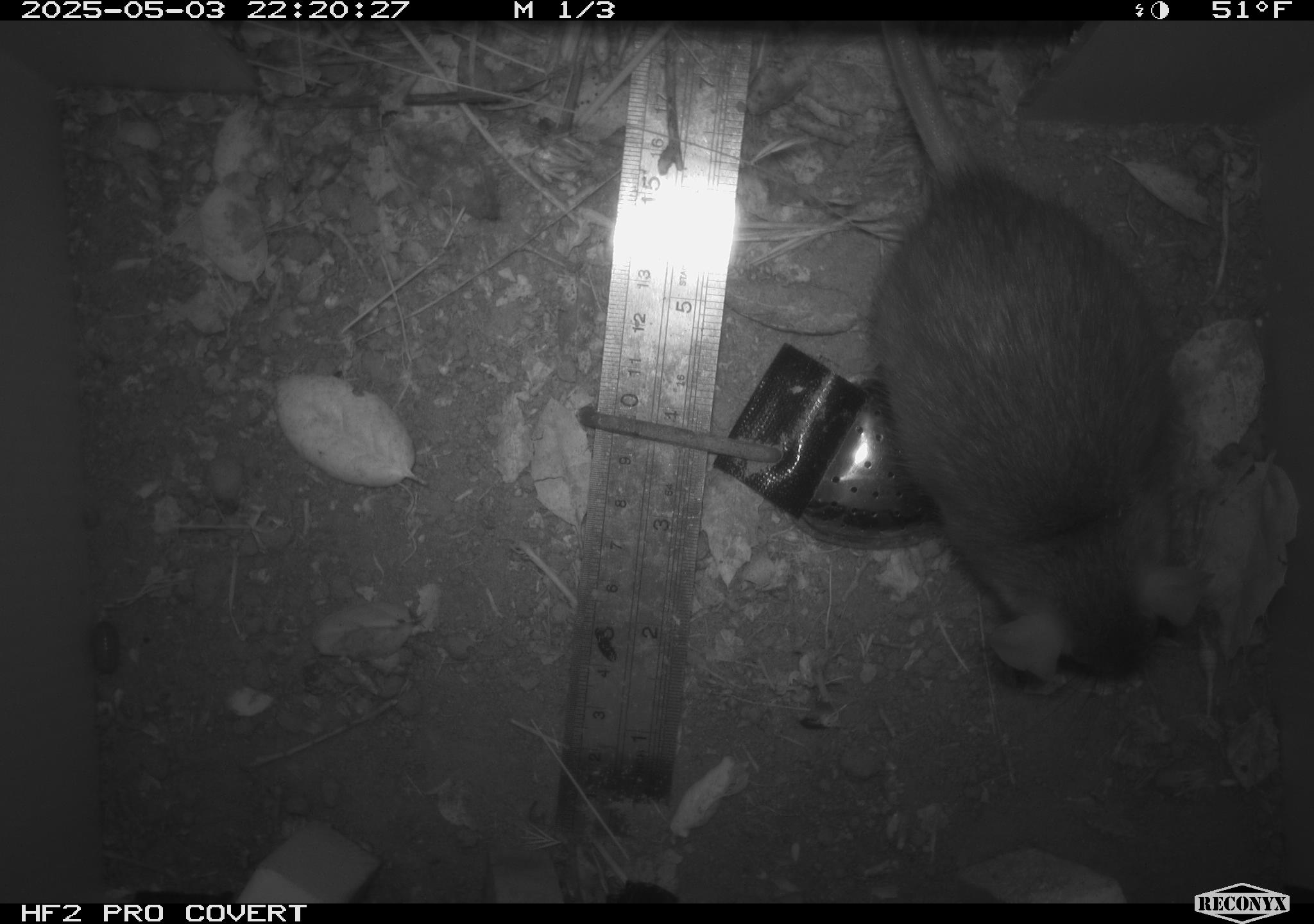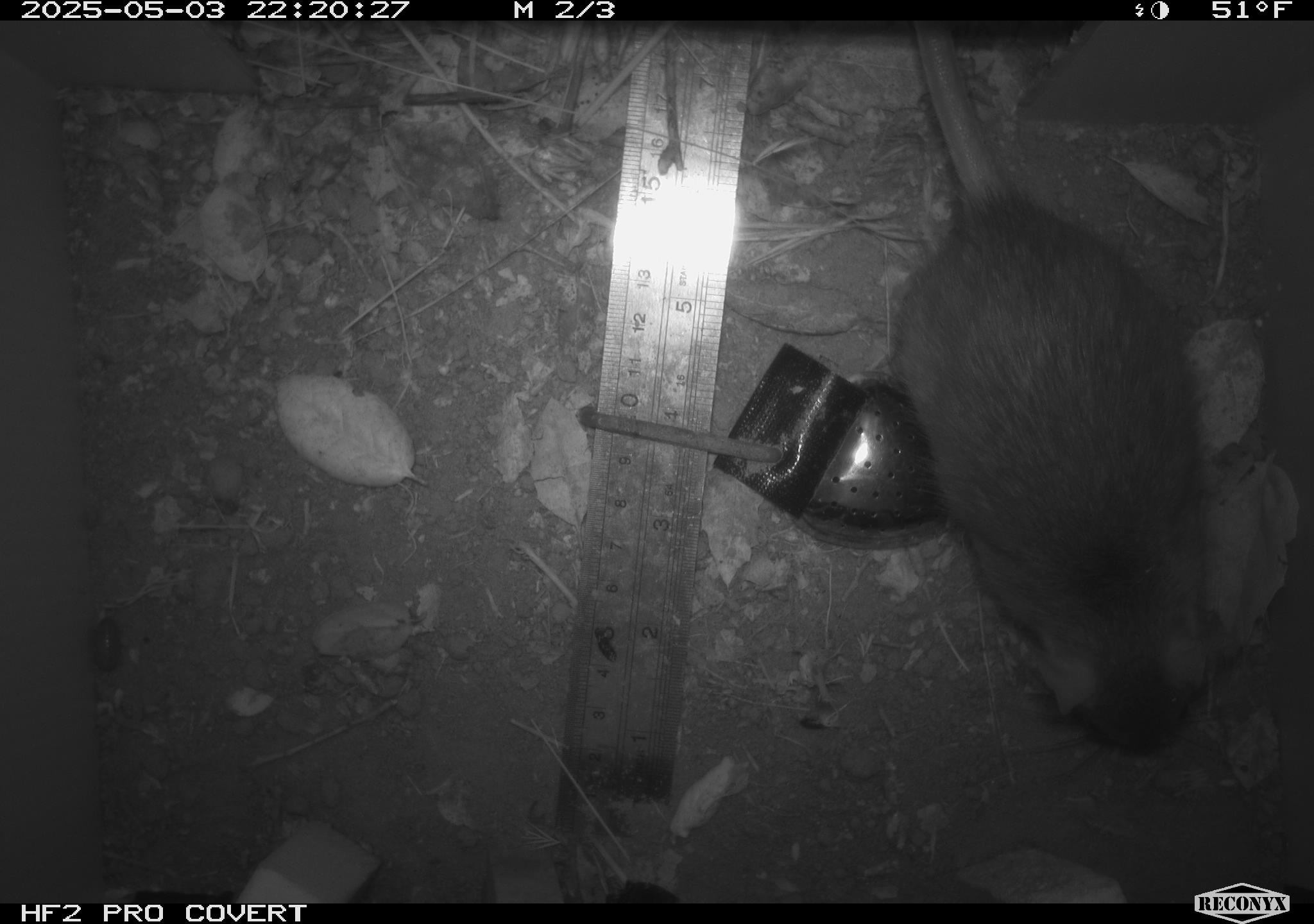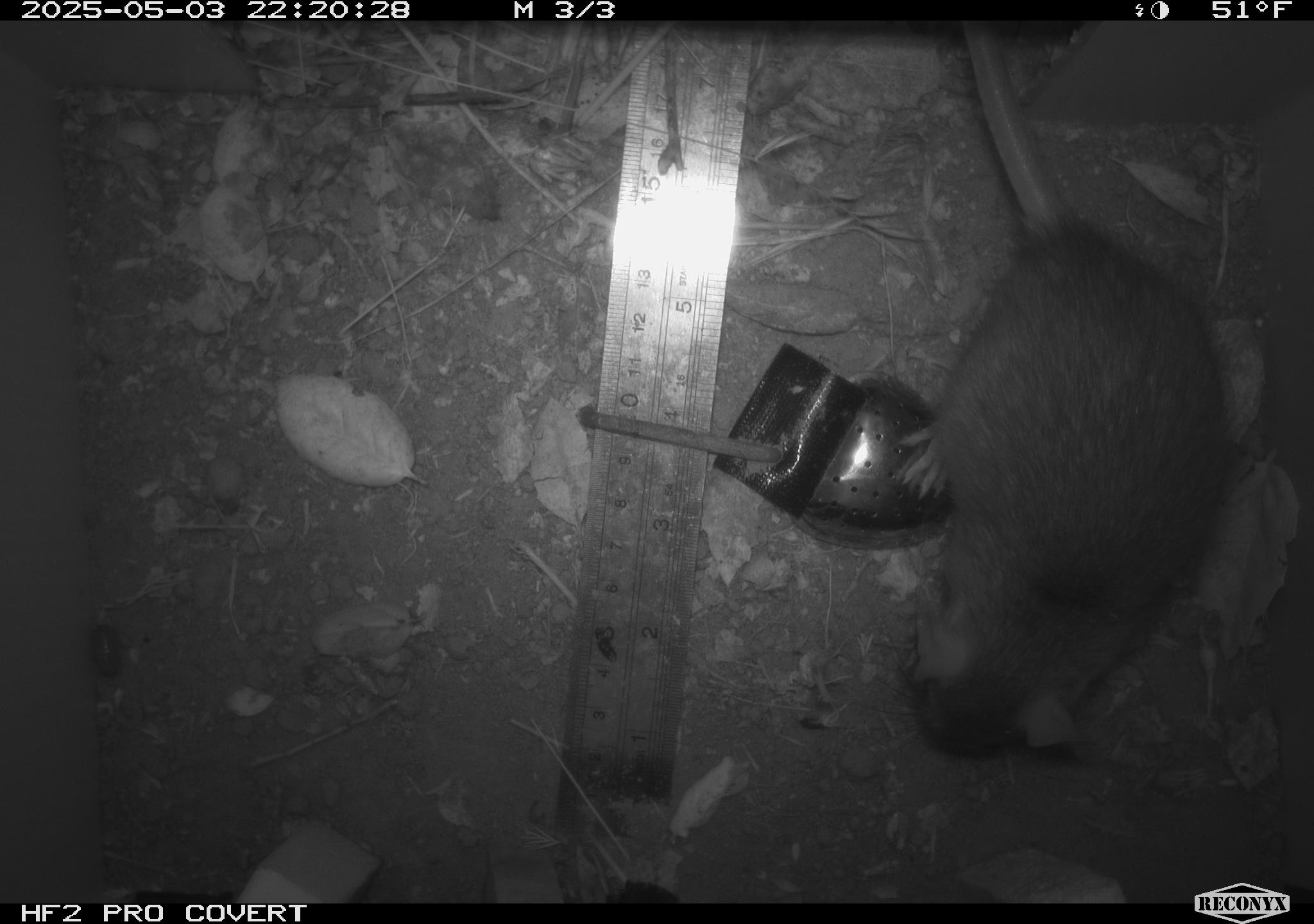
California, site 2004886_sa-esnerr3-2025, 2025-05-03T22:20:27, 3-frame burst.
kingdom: Animalia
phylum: Chordata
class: Mammalia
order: Rodentia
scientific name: Rodentia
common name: rodent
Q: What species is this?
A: Rodent (Rodentia).